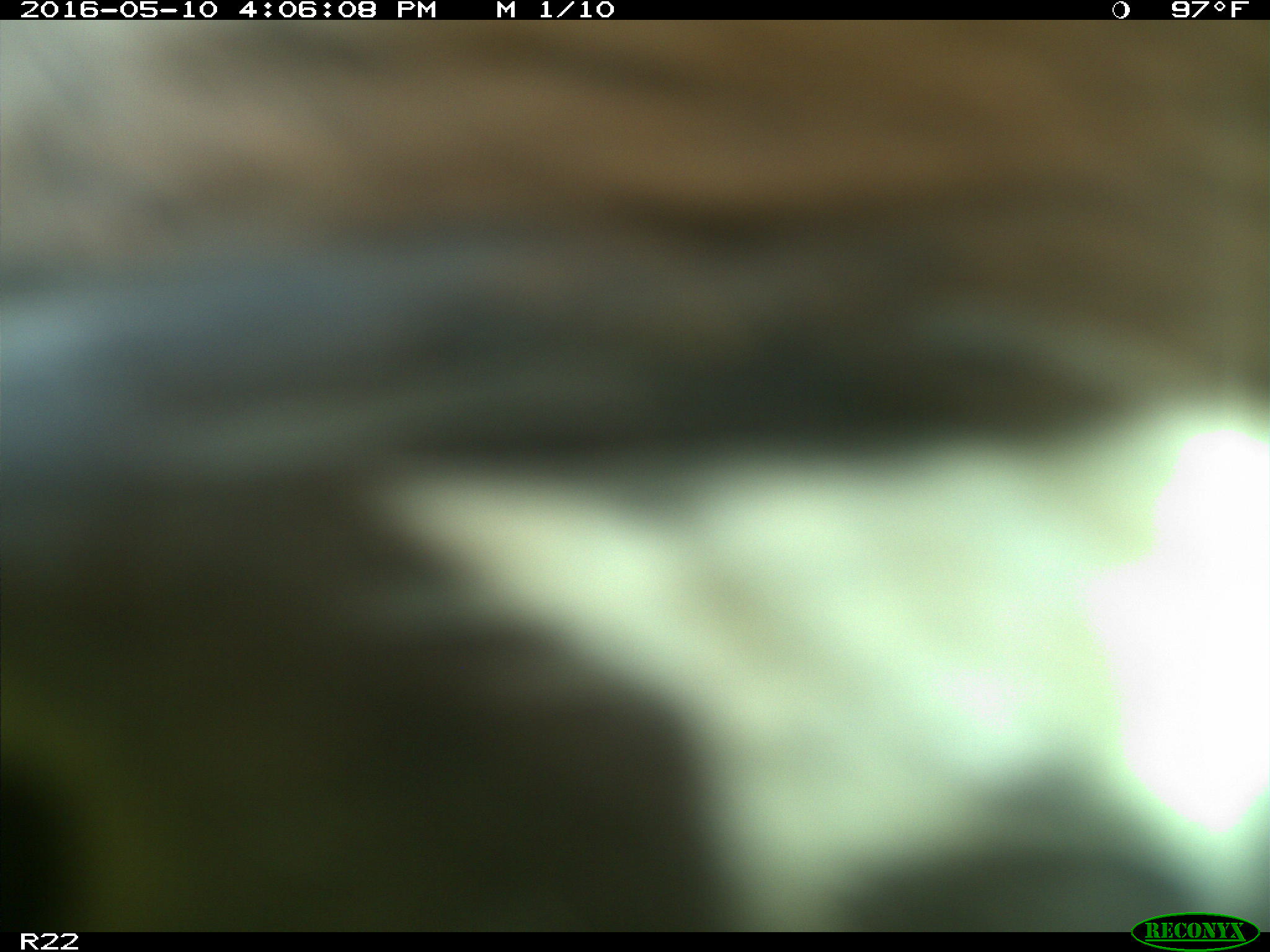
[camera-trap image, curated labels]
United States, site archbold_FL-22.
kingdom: Animalia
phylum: Chordata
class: Mammalia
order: Artiodactyla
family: Bovidae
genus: Bos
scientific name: Bos taurus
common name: domestic cow